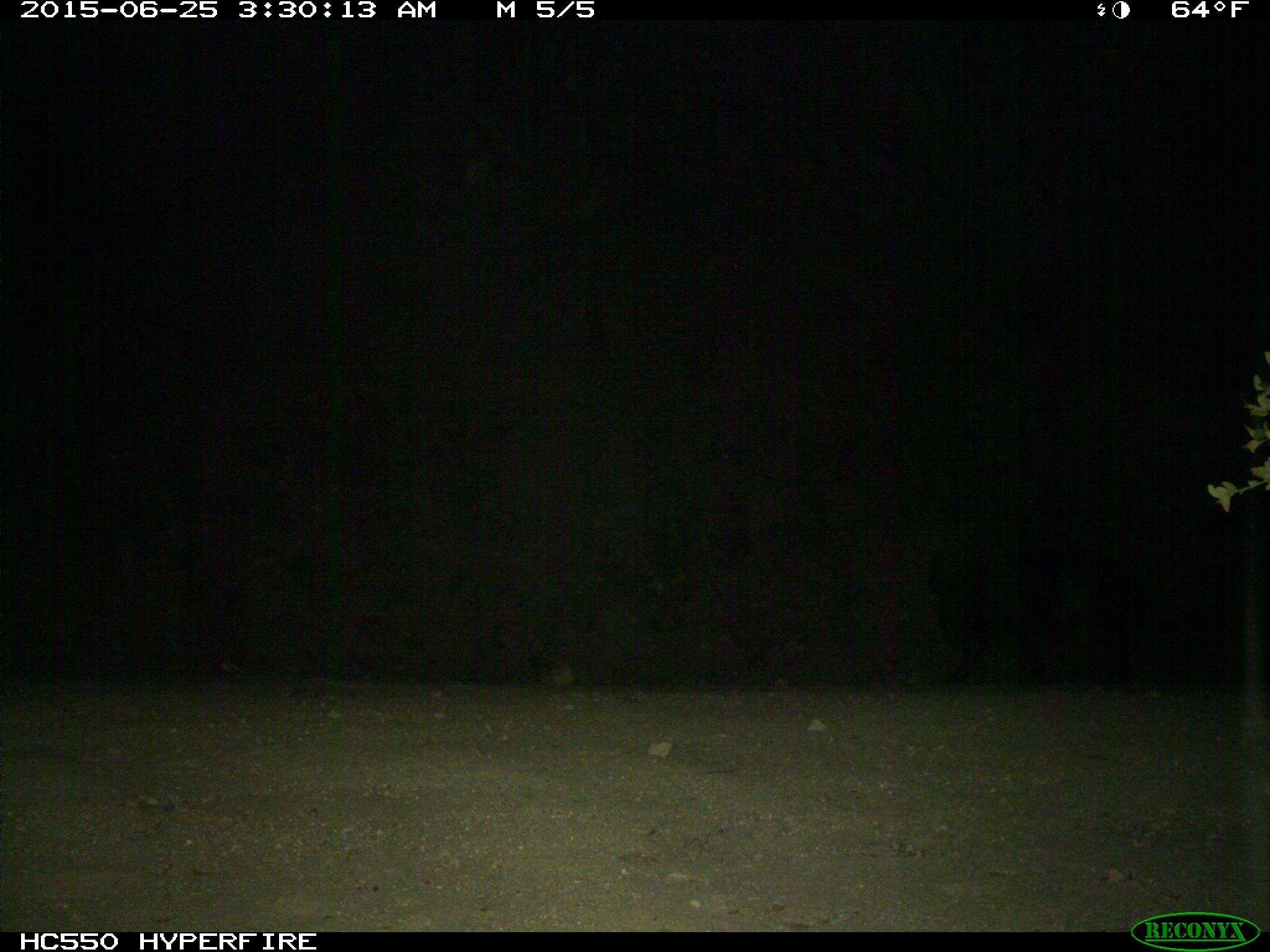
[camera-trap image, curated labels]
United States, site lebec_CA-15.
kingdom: Animalia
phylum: Chordata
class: Mammalia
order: Artiodactyla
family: Suidae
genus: Sus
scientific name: Sus scrofa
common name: wild boar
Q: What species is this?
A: Sus scrofa (wild boar).